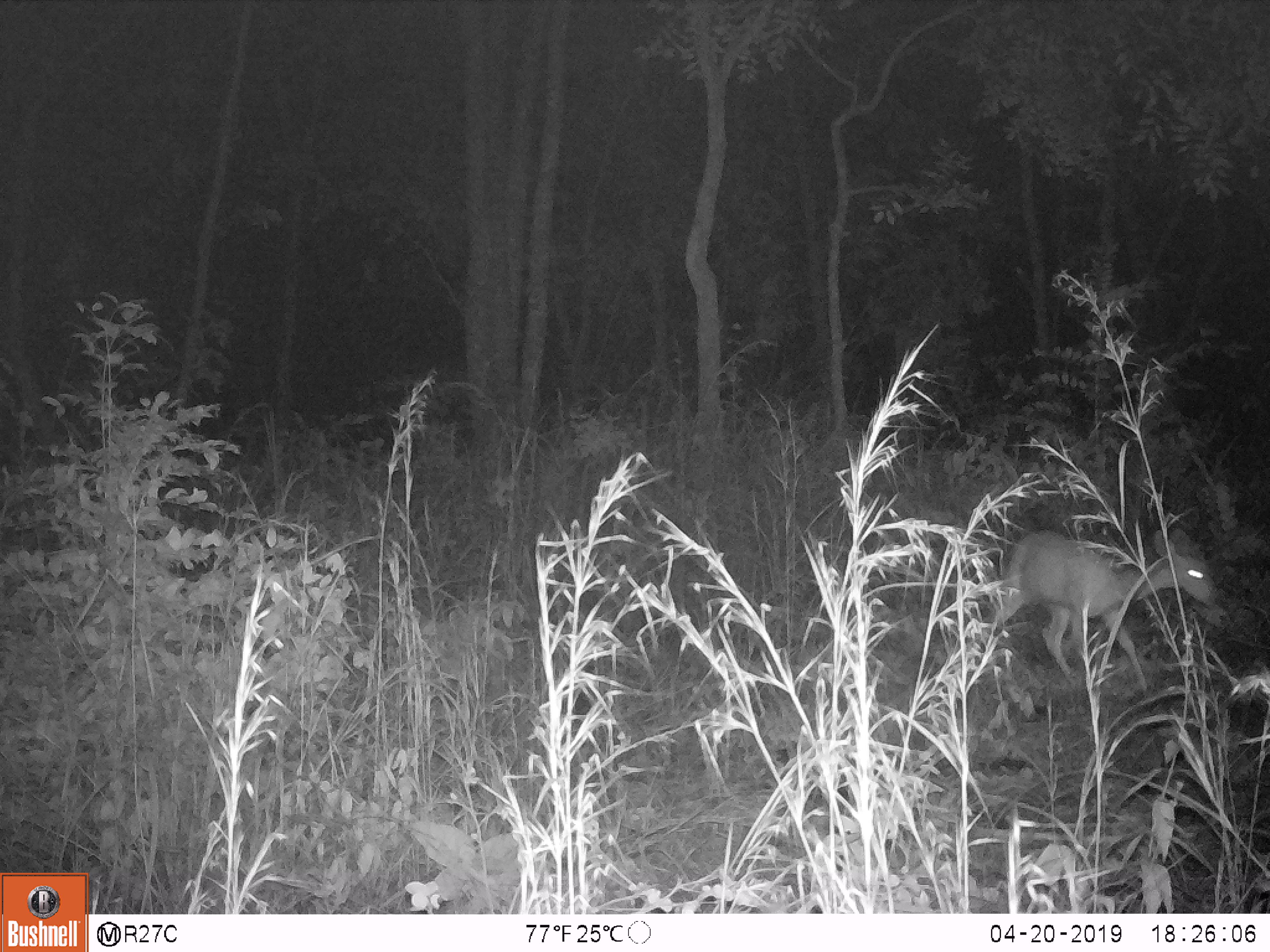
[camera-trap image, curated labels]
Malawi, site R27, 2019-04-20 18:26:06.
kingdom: Animalia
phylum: Chordata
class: Mammalia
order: Artiodactyla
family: Bovidae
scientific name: Antilopinae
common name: small antelope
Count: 1.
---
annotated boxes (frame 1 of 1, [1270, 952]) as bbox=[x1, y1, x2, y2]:
small antelope: bbox=[958, 505, 1216, 709]